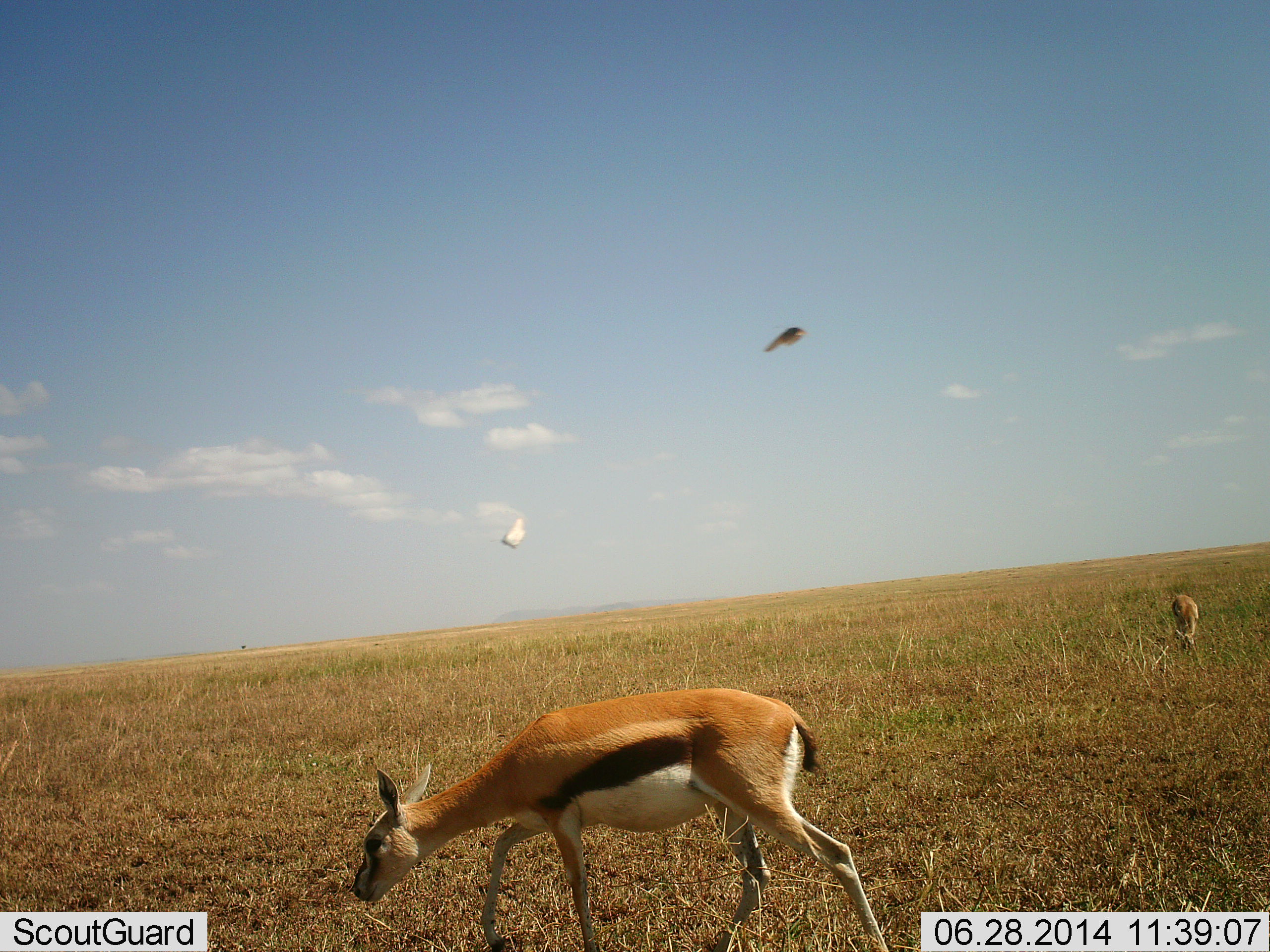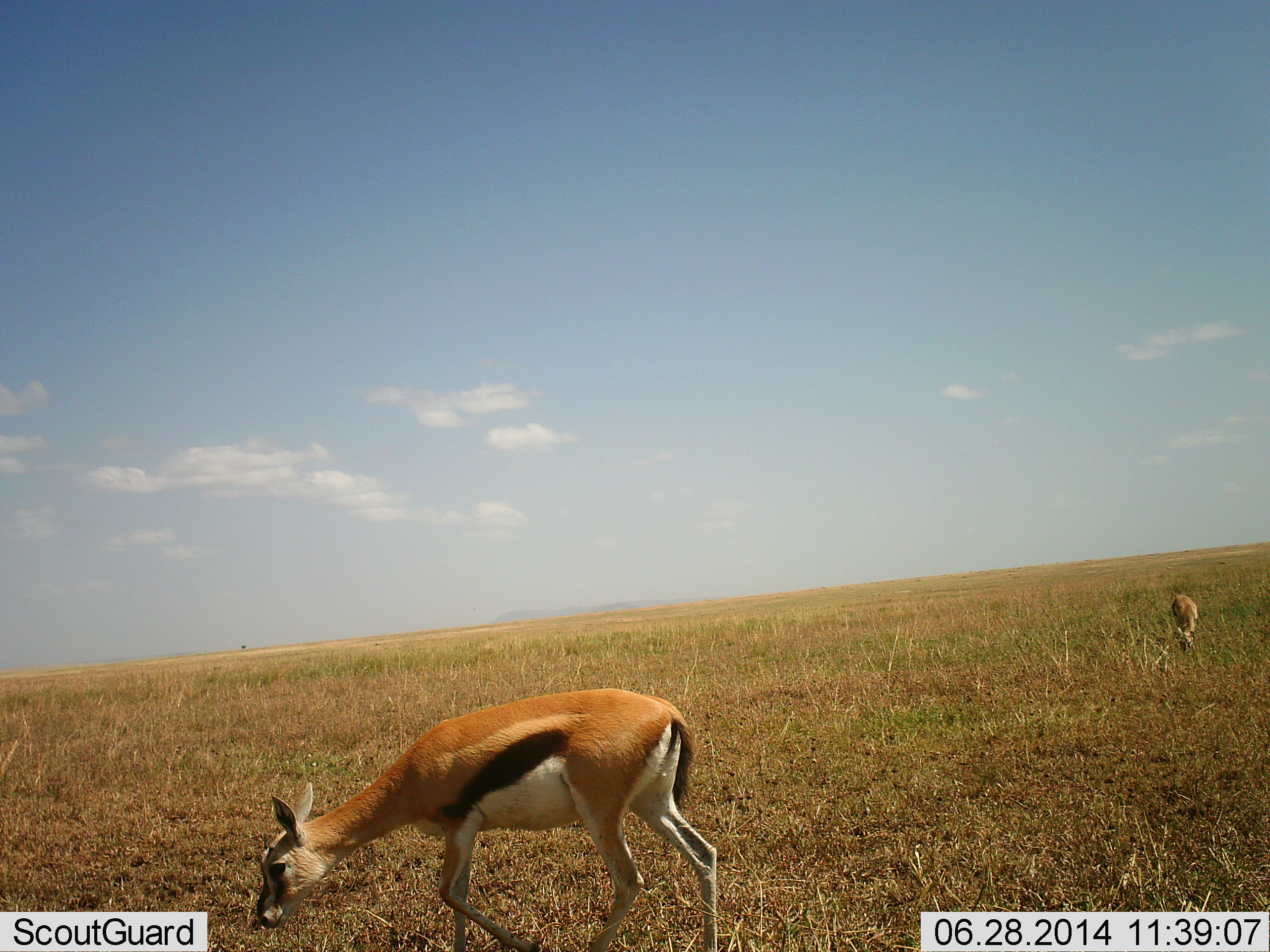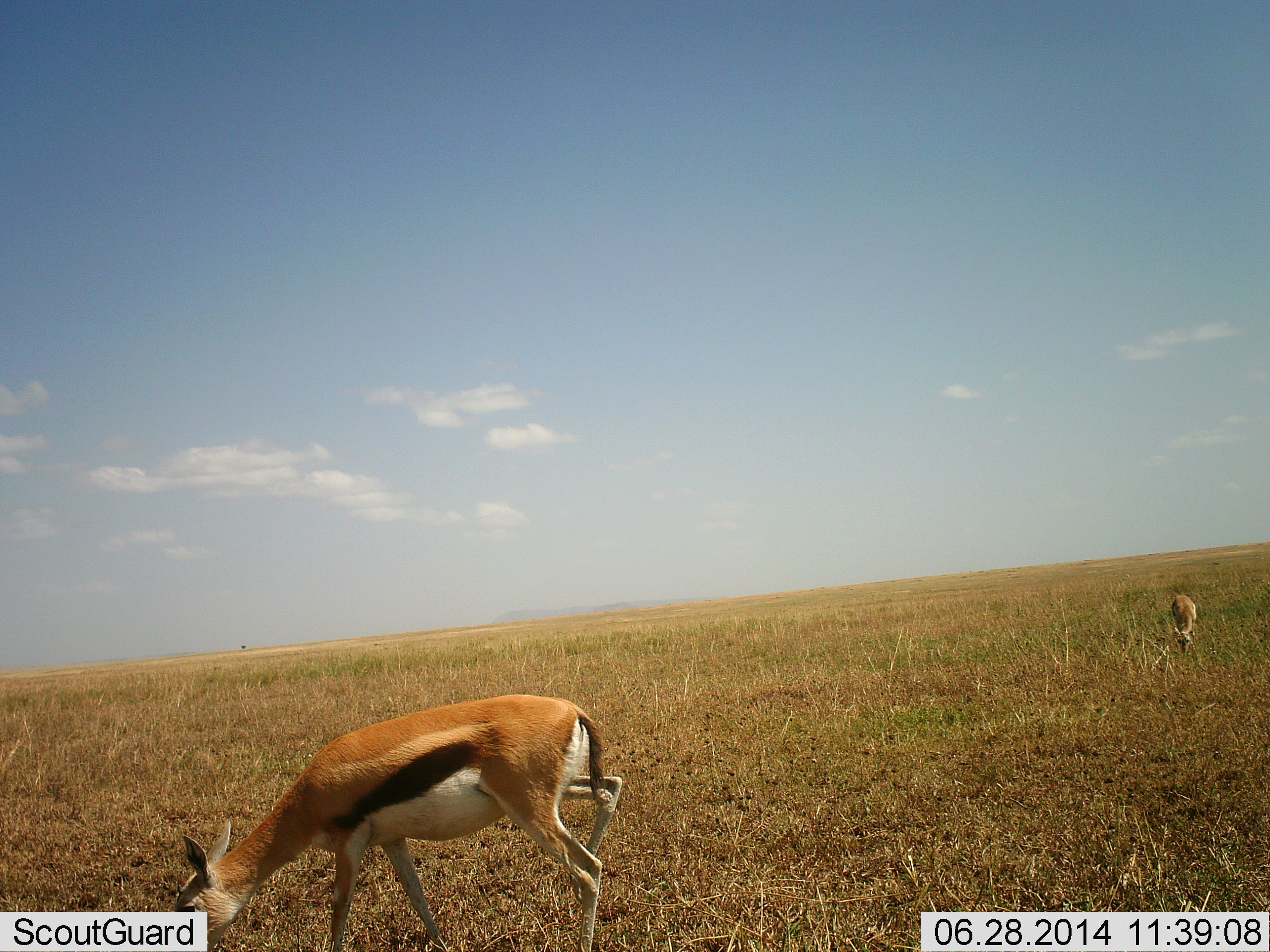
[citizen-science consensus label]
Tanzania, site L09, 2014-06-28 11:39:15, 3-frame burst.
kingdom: Animalia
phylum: Chordata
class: Mammalia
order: Artiodactyla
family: Bovidae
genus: Eudorcas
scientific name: Eudorcas thomsonii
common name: thomson's gazelle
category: gazellethomsons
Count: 2.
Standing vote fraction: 21%.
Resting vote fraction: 0%.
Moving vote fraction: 11%.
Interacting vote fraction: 0%.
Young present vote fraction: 0%.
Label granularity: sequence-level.